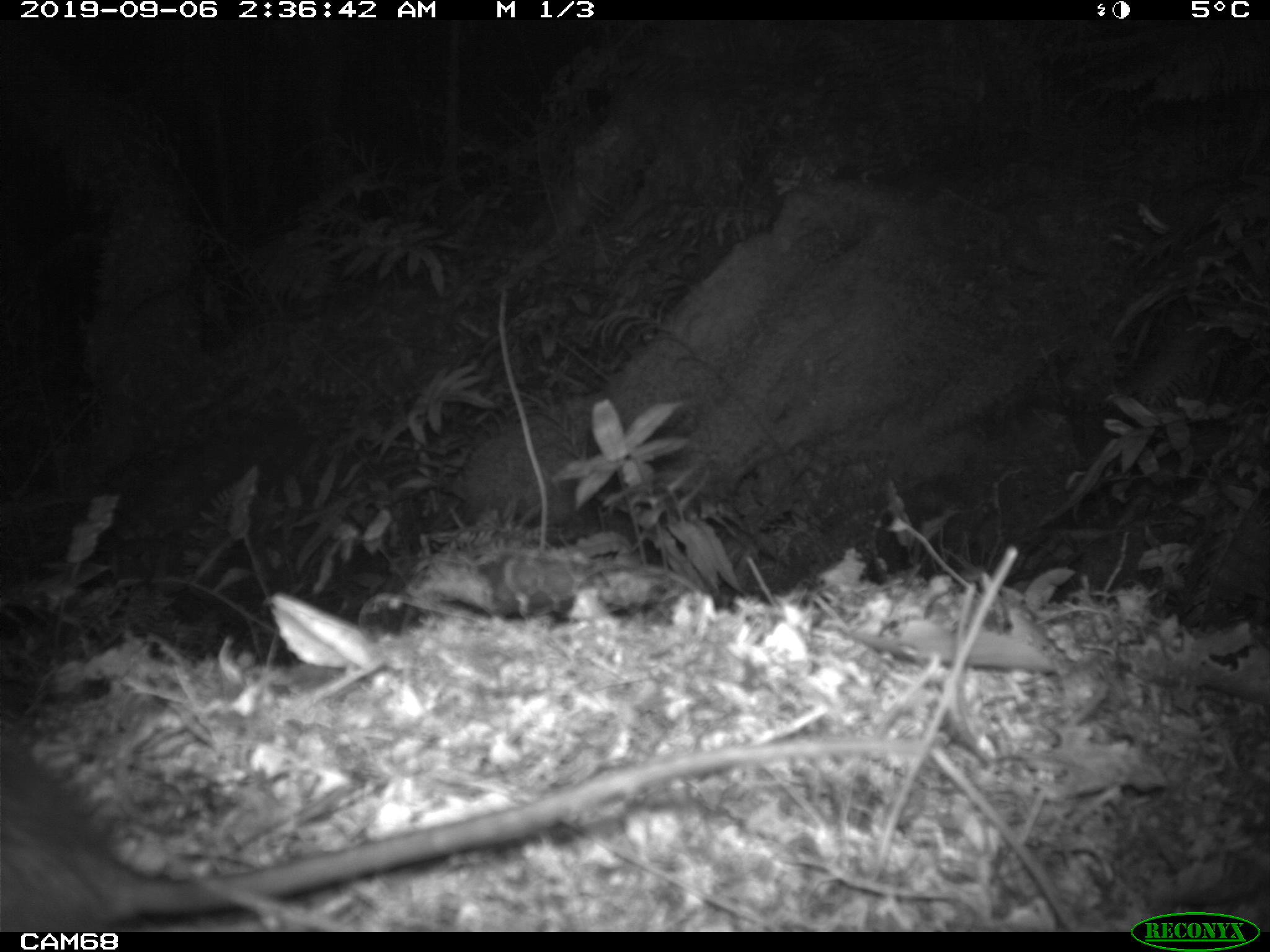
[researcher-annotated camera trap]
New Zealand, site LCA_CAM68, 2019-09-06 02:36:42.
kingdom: Animalia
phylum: Chordata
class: Mammalia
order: Rodentia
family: Muridae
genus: Rattus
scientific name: Rattus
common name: rat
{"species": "rat (Rattus)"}